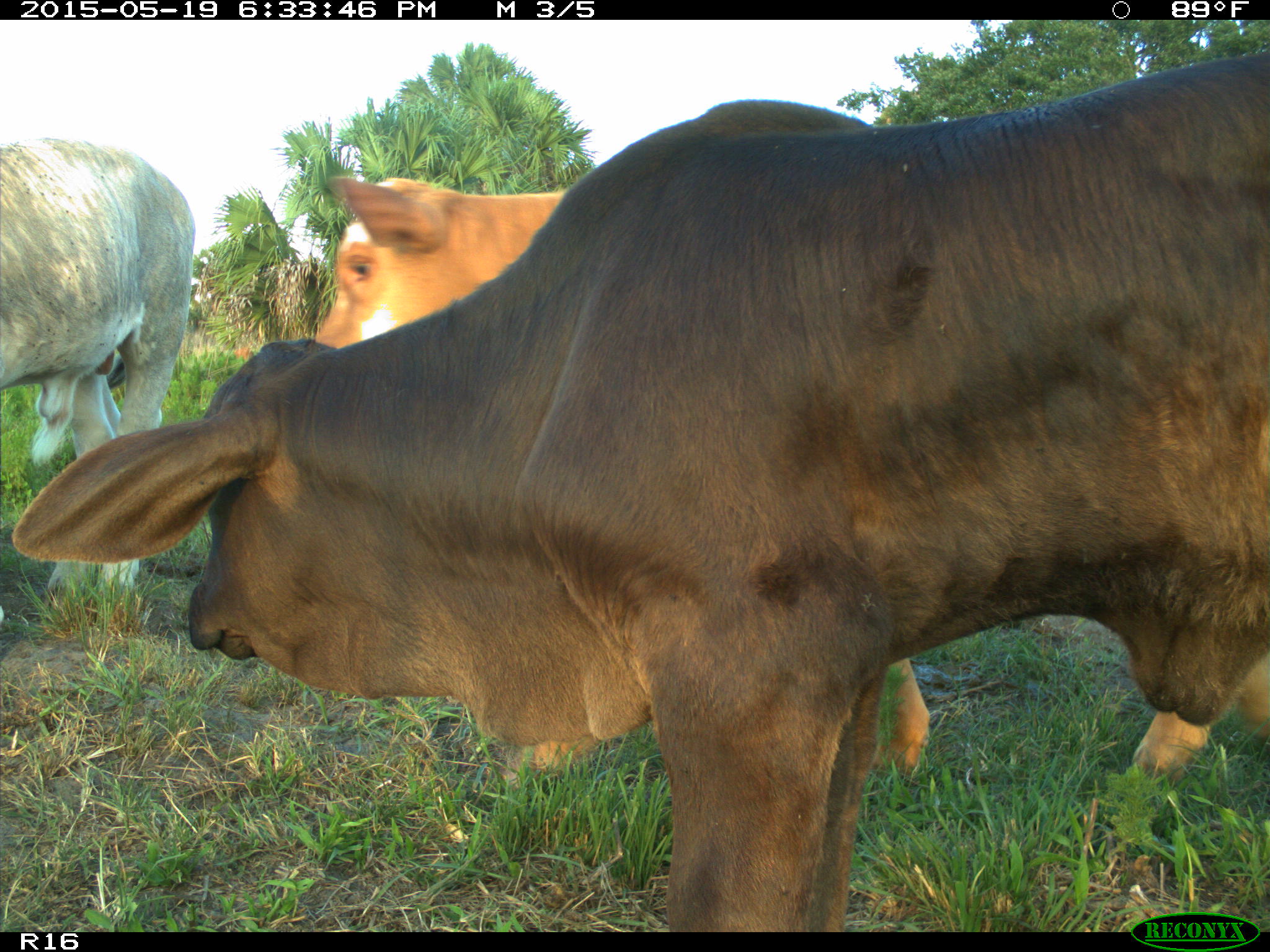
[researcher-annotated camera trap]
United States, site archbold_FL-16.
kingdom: Animalia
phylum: Chordata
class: Mammalia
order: Artiodactyla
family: Bovidae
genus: Bos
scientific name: Bos taurus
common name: domestic cow